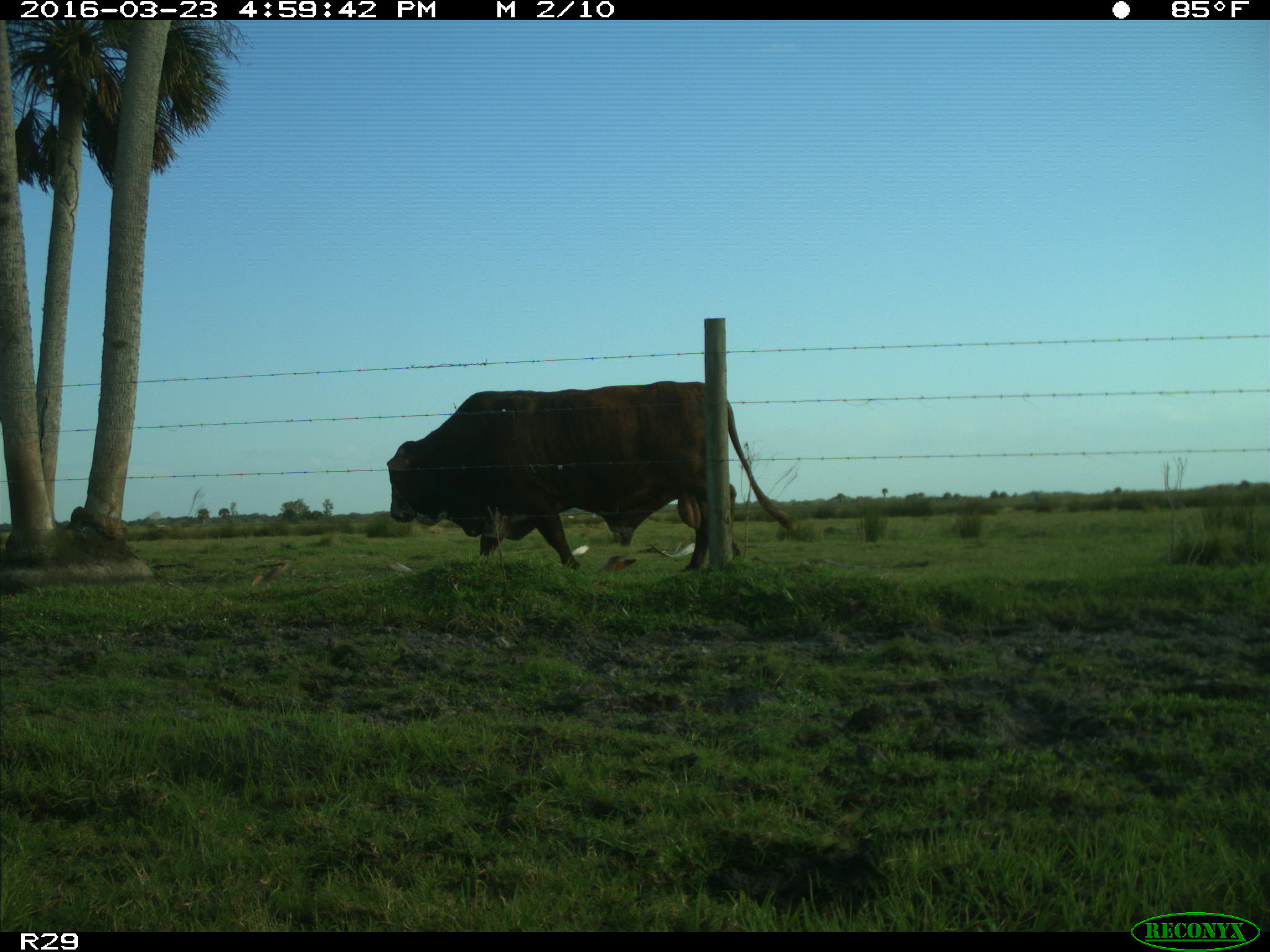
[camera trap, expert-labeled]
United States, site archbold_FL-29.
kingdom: Animalia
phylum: Chordata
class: Mammalia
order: Artiodactyla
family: Bovidae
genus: Bos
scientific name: Bos taurus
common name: domestic cow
Bos taurus (domestic cow).